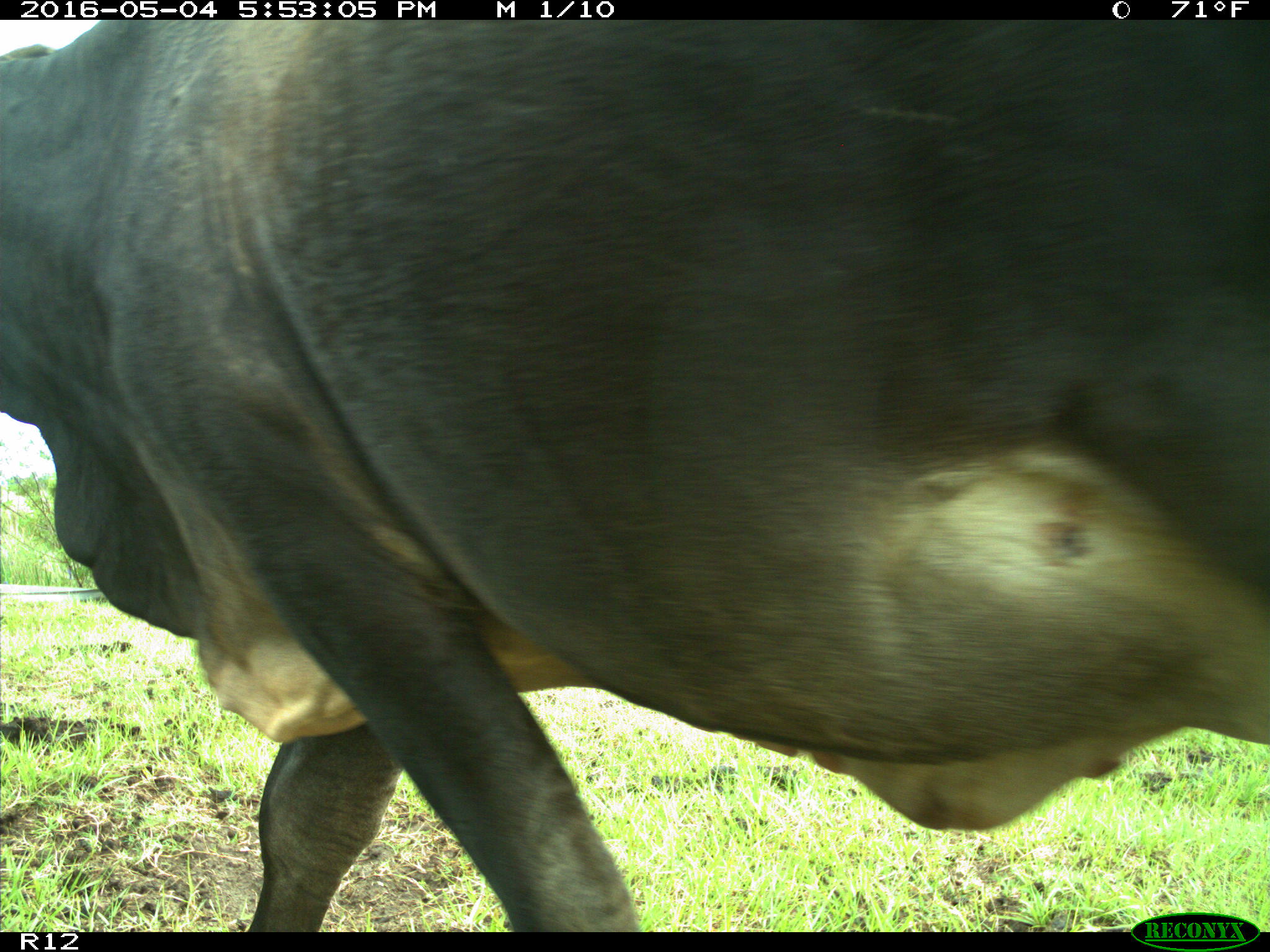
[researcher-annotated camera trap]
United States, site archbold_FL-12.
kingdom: Animalia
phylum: Chordata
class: Mammalia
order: Artiodactyla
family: Bovidae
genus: Bos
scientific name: Bos taurus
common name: domestic cow